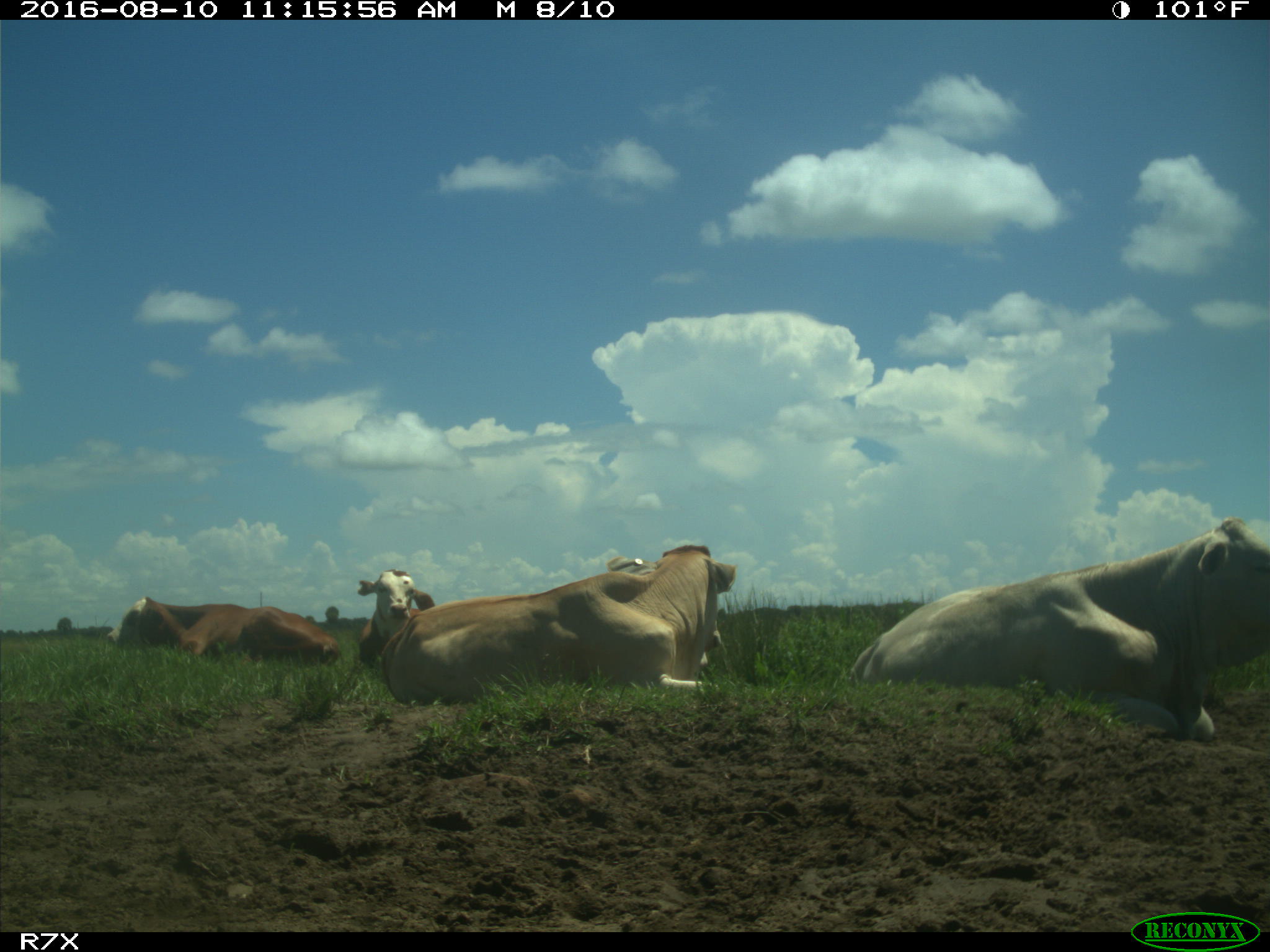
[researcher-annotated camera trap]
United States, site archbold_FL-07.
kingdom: Animalia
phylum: Chordata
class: Mammalia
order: Artiodactyla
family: Bovidae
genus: Bos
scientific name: Bos taurus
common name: domestic cow